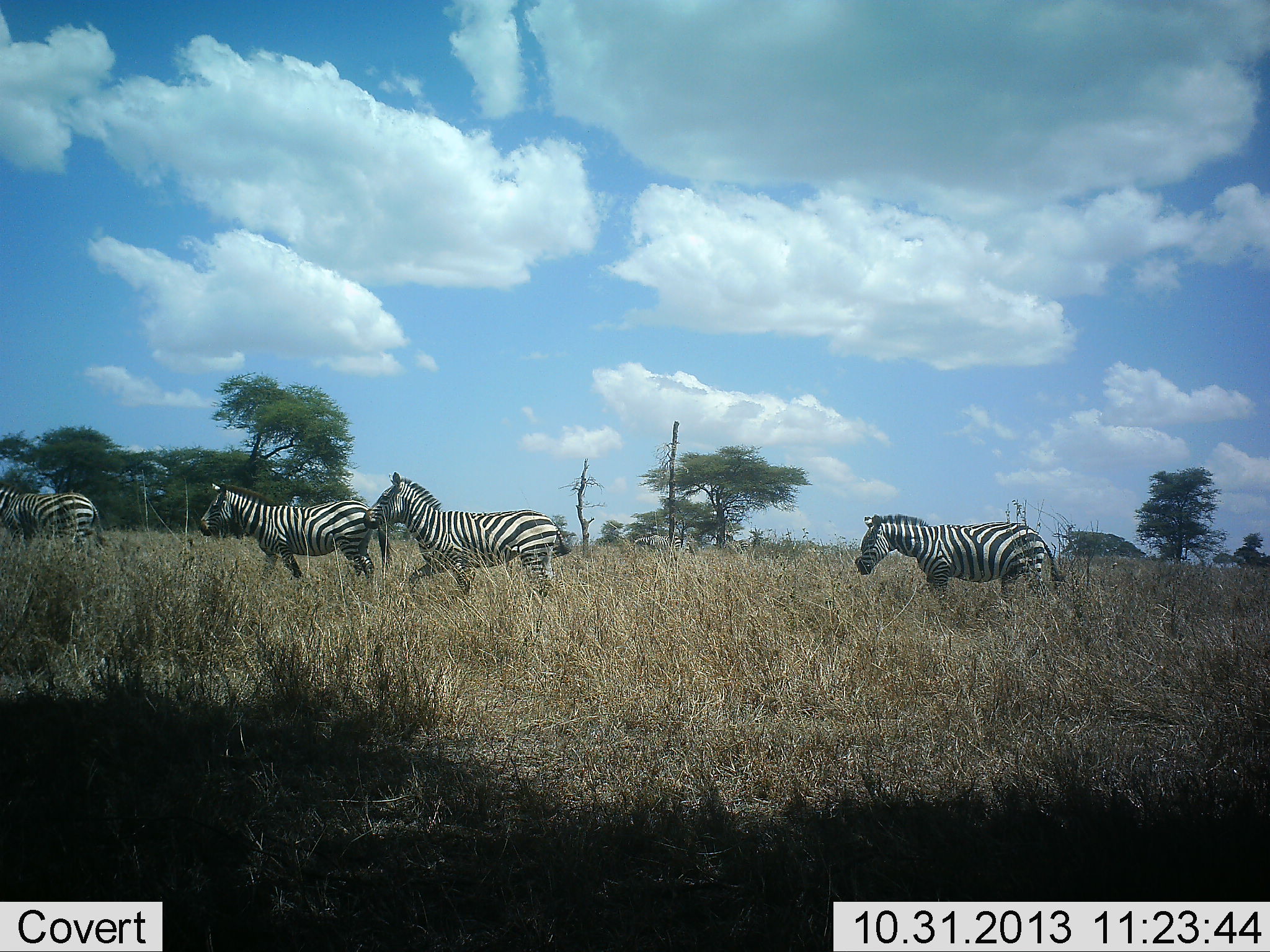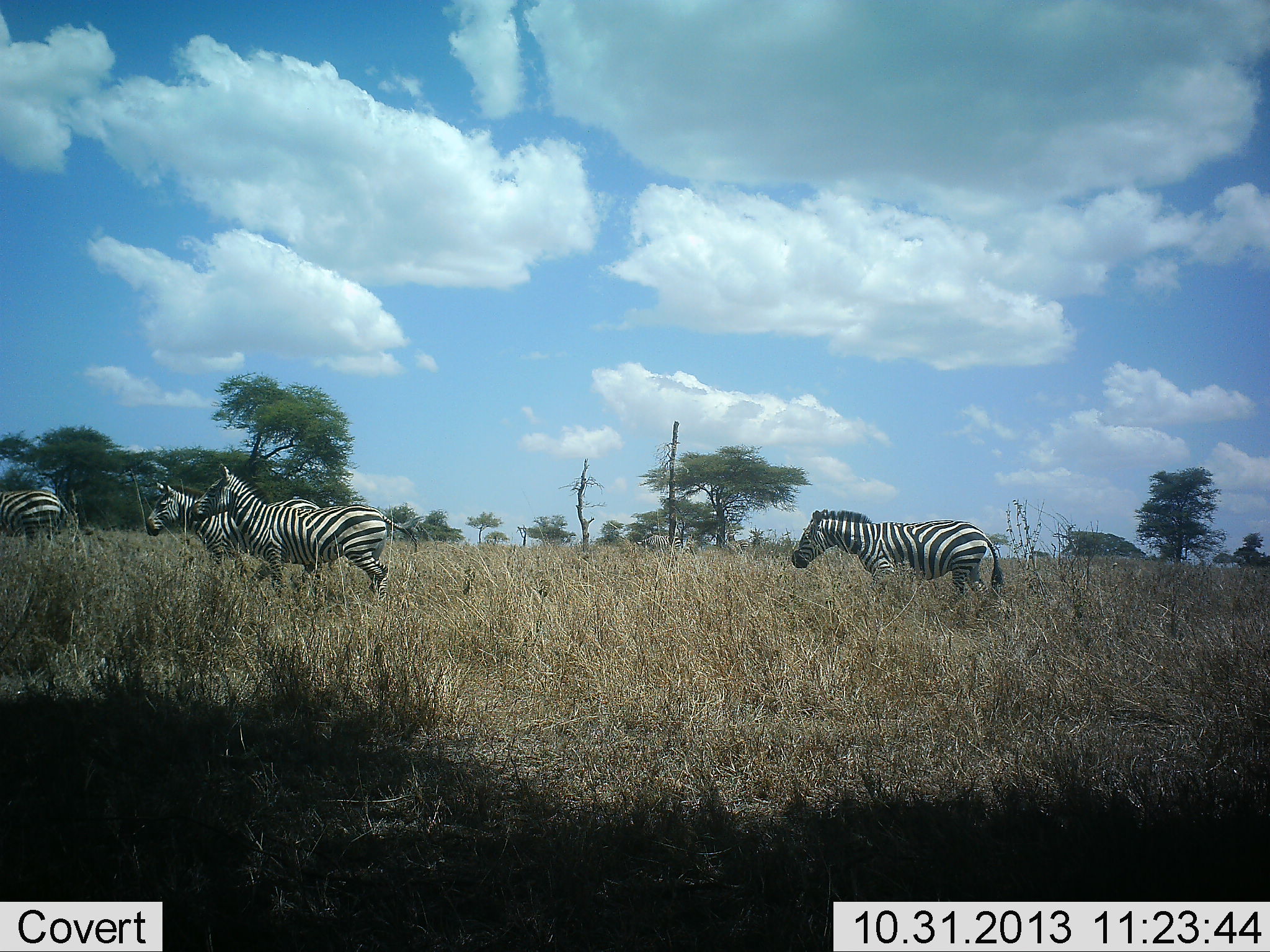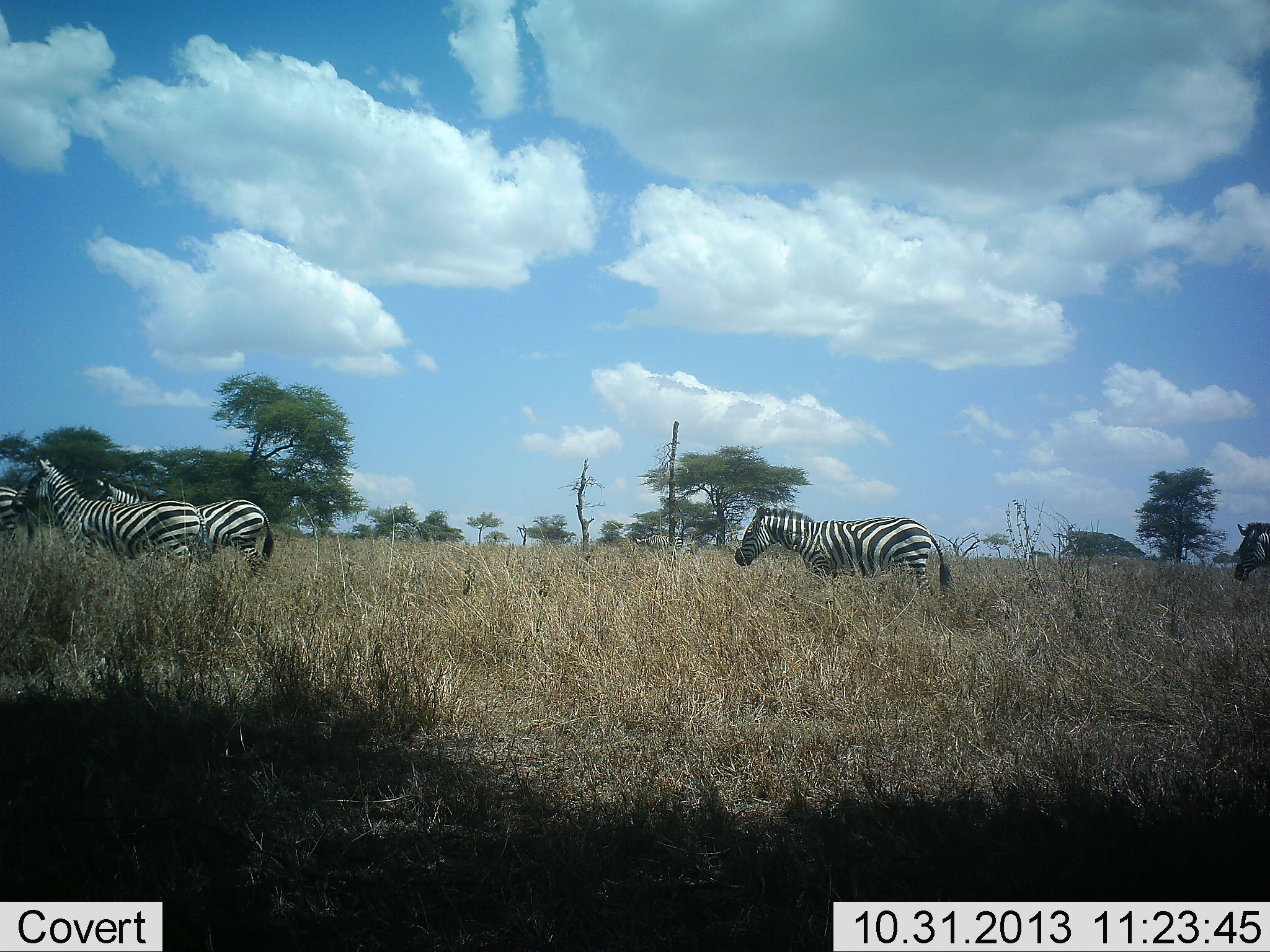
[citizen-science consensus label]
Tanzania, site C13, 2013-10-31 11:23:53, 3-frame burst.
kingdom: Animalia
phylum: Chordata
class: Mammalia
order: Perissodactyla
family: Equidae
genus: Equus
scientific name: Equus quagga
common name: plains zebra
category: zebra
Zebra (plains zebra) (Equus quagga), count 5. Behavior (volunteer vote fractions): standing 0%, resting 0%, moving 100%, interacting 0%. Young present (vote fraction): 0%. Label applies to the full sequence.